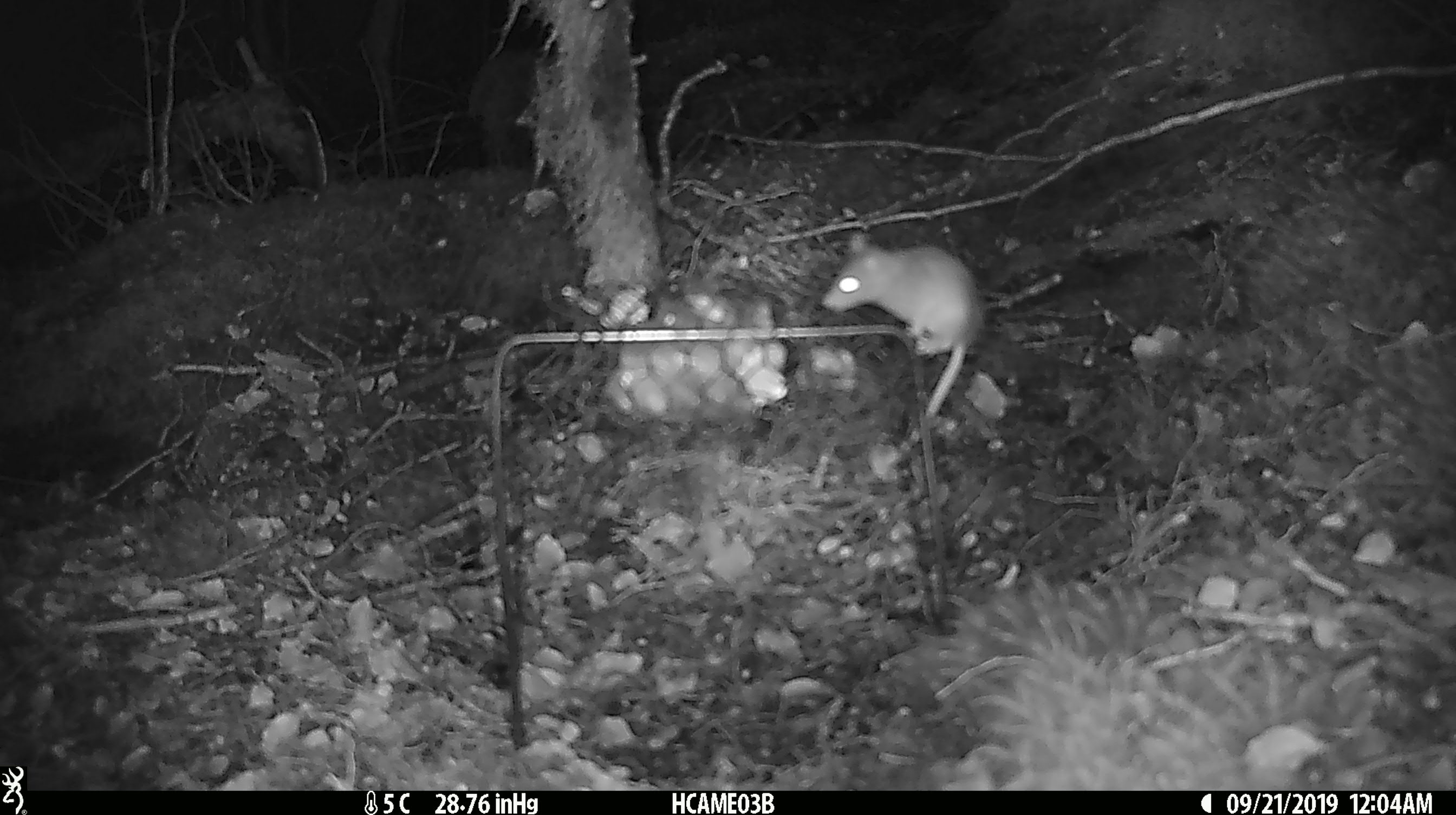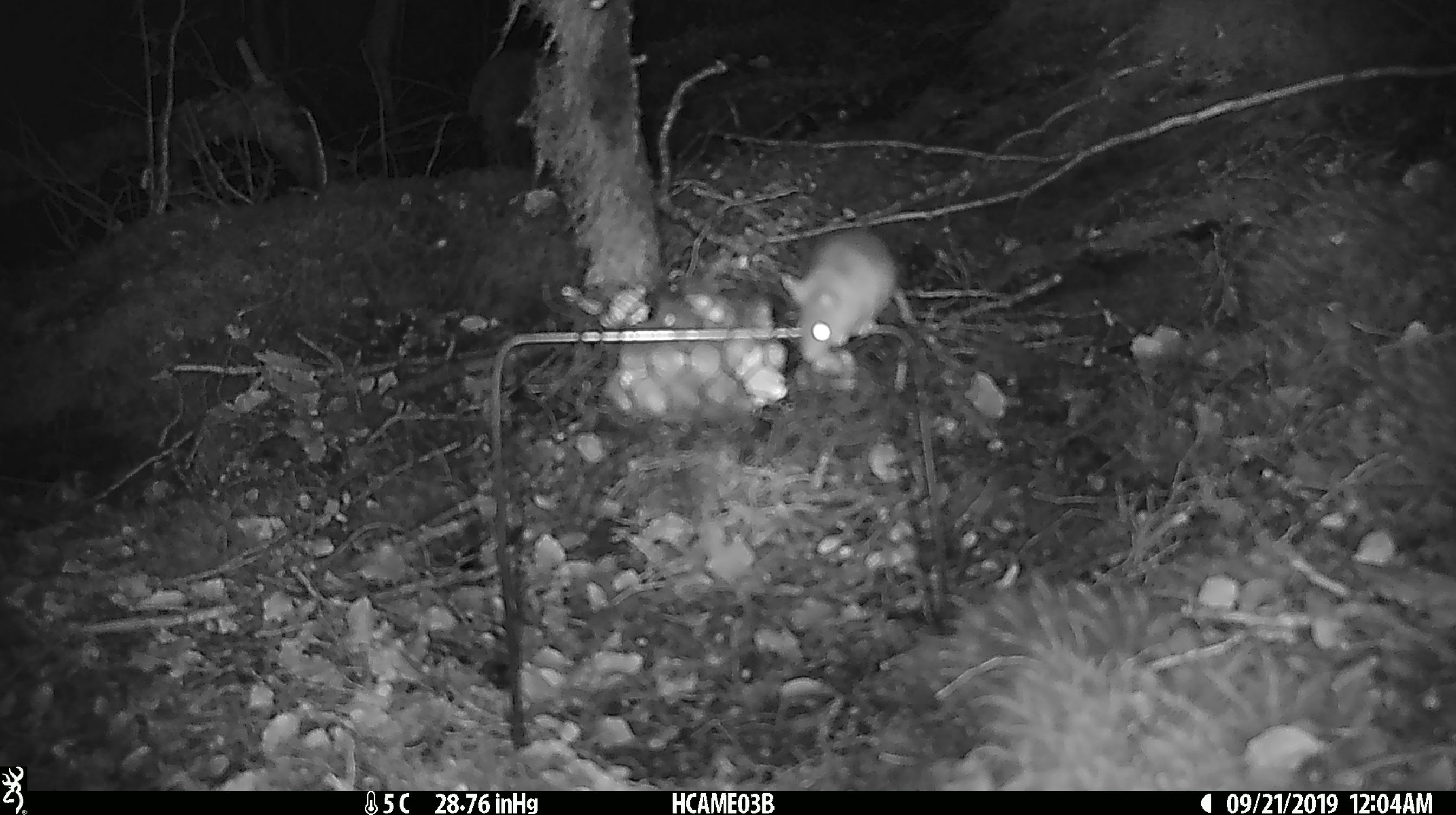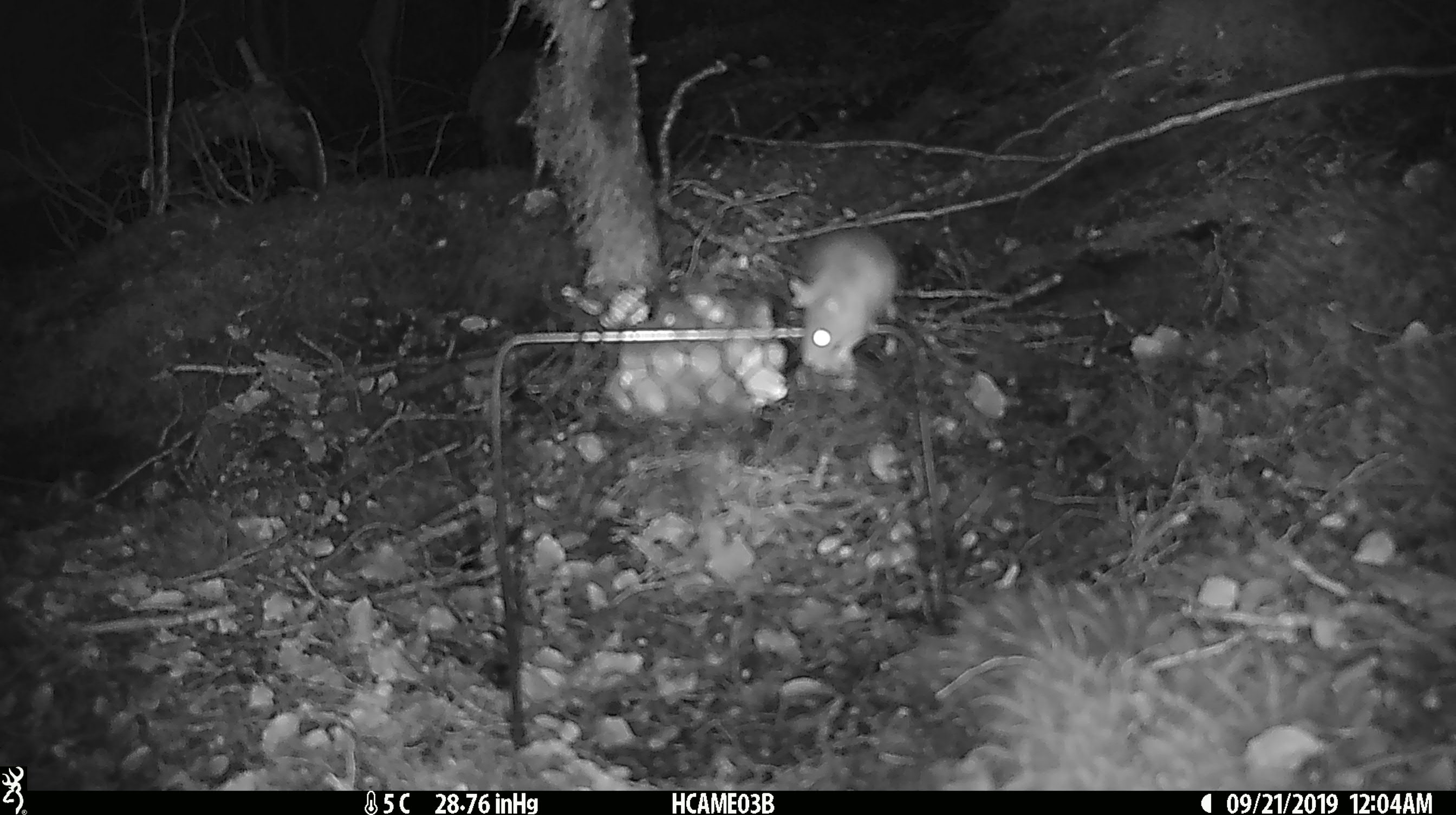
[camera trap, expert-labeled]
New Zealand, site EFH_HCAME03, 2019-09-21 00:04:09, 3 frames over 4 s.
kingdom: Animalia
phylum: Chordata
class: Mammalia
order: Rodentia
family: Muridae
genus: Mus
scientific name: Mus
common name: mouse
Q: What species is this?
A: Mouse (Mus).